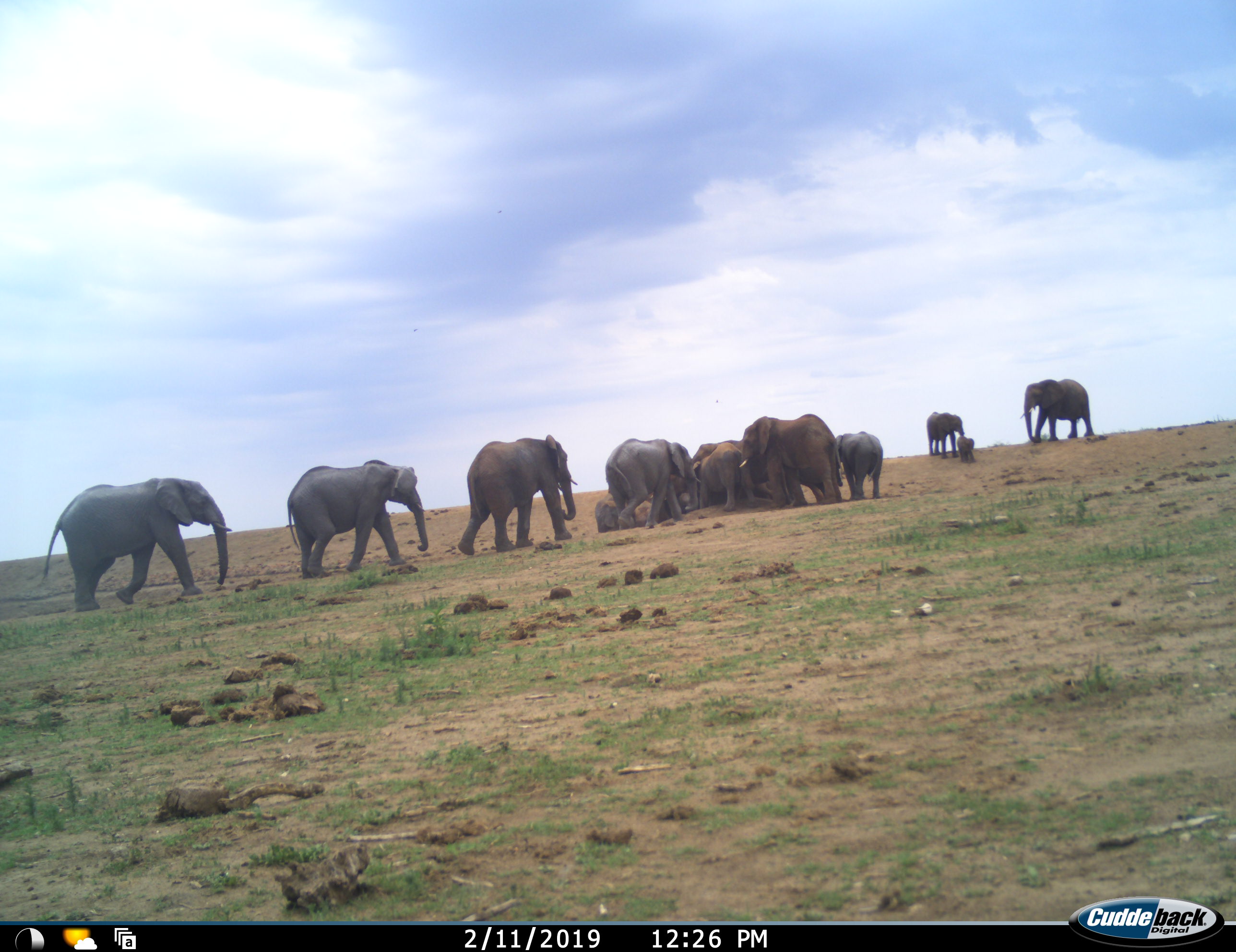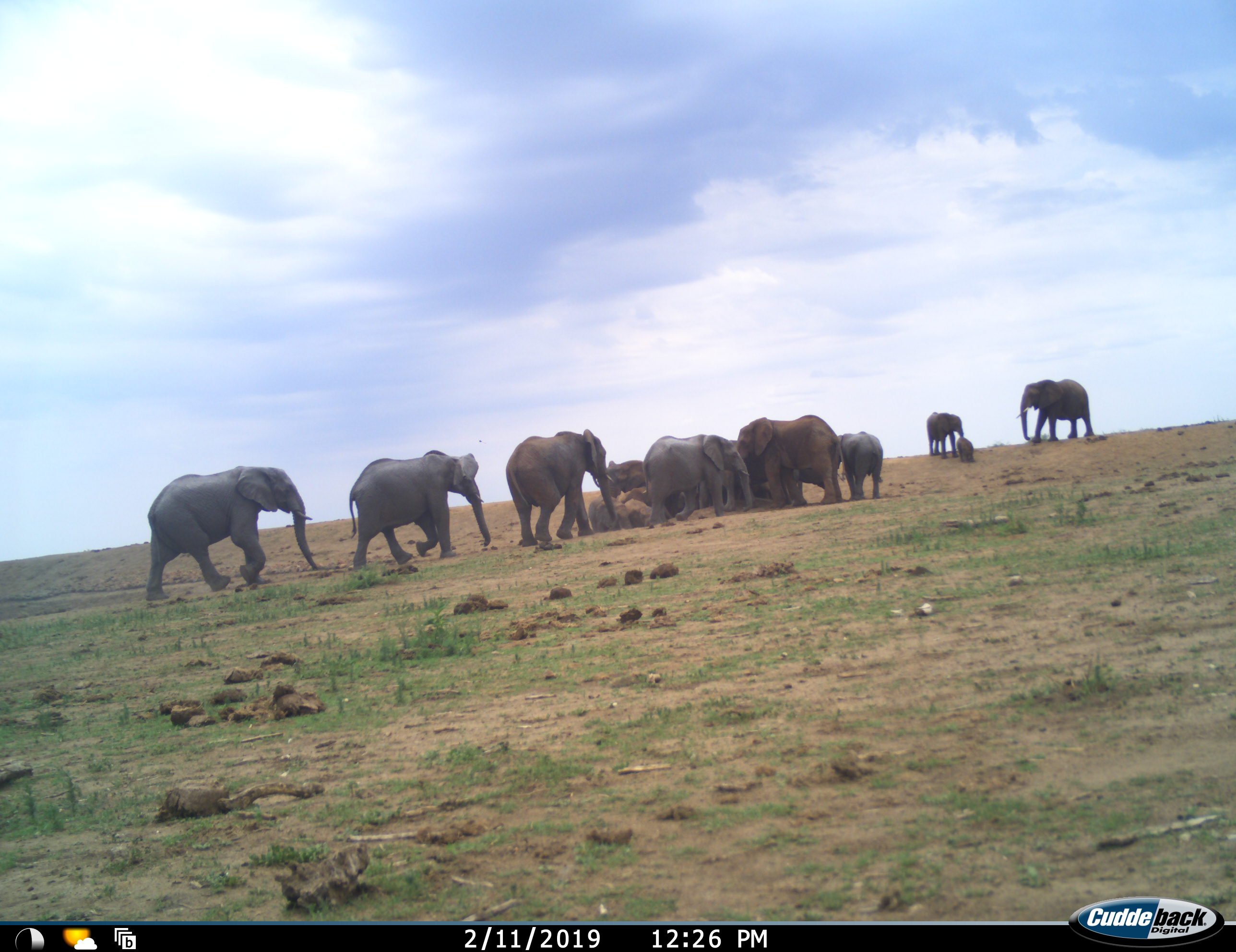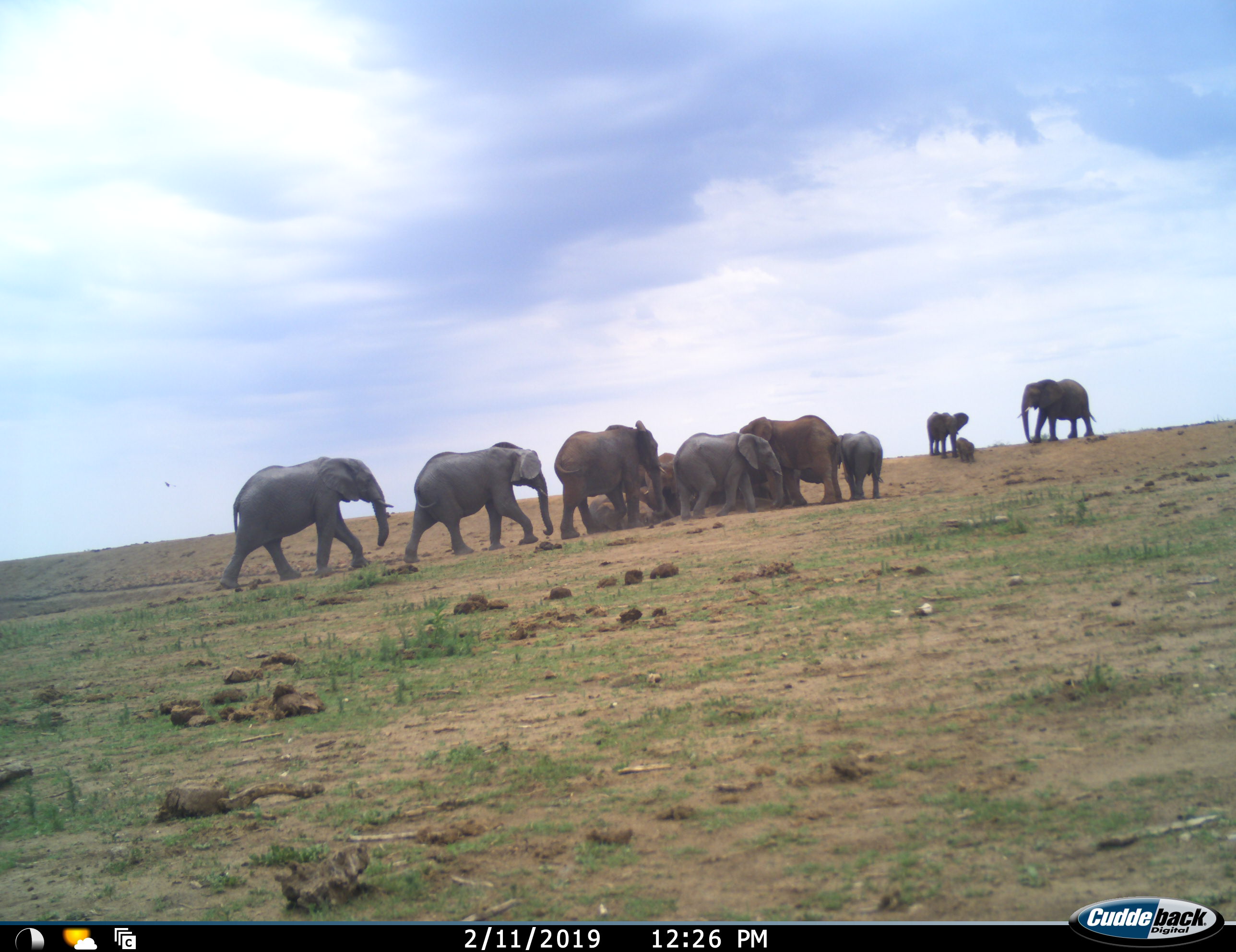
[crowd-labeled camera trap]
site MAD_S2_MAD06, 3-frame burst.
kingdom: Animalia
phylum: Chordata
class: Mammalia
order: Proboscidea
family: Elephantidae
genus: Loxodonta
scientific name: Loxodonta africana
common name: african bush elephant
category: elephant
Elephant (african bush elephant) (Loxodonta africana), count 11-50. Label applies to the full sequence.